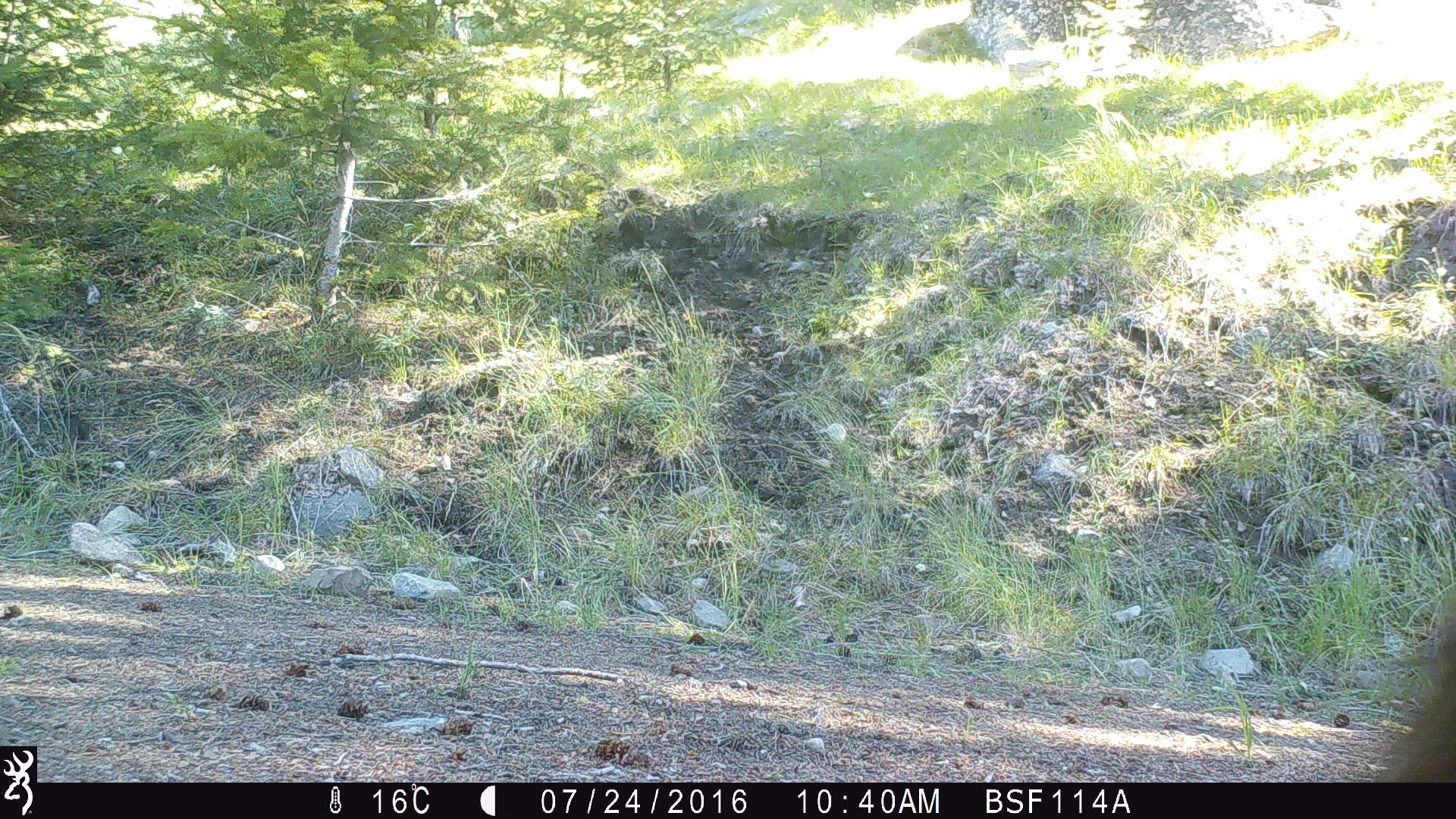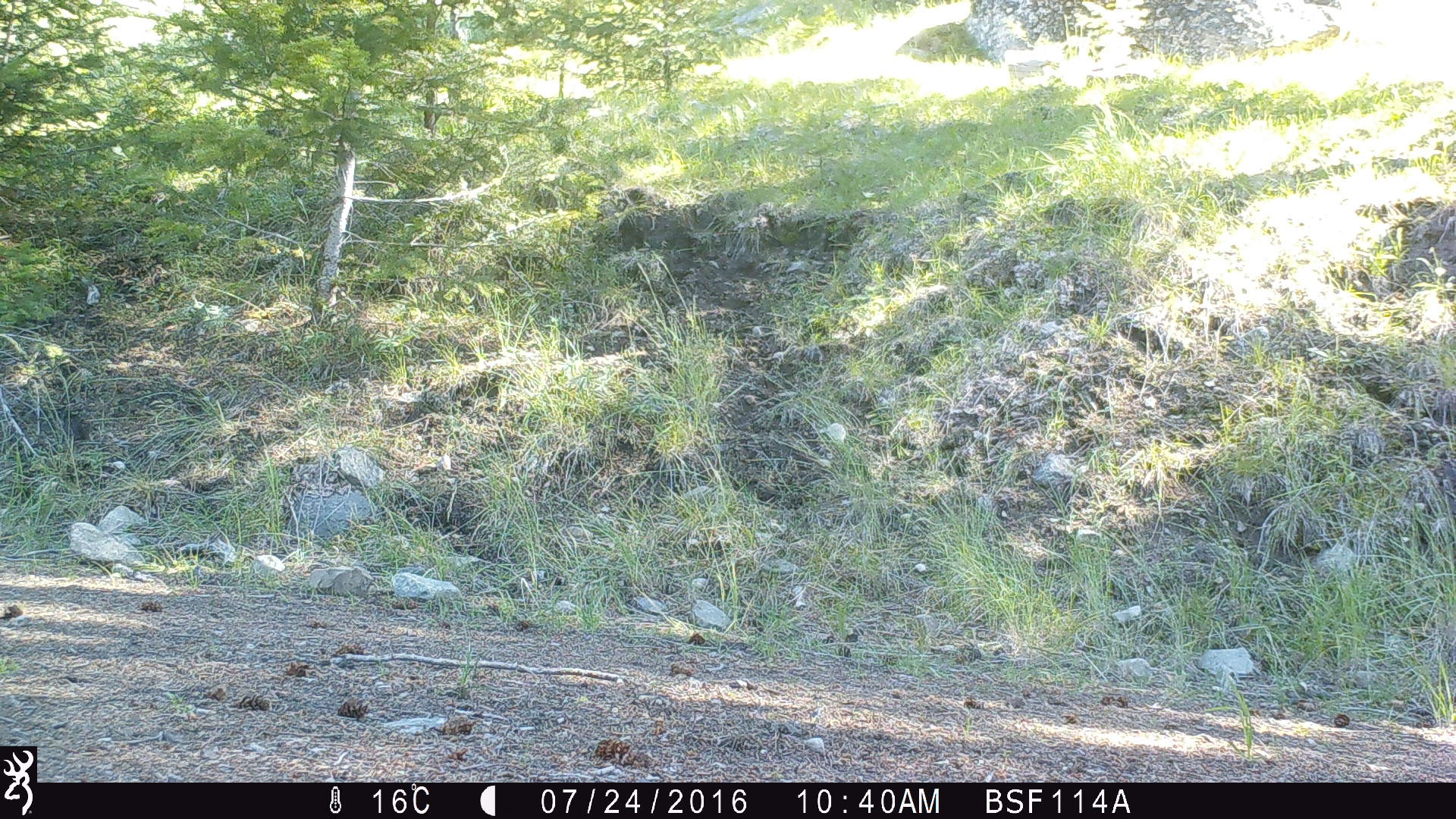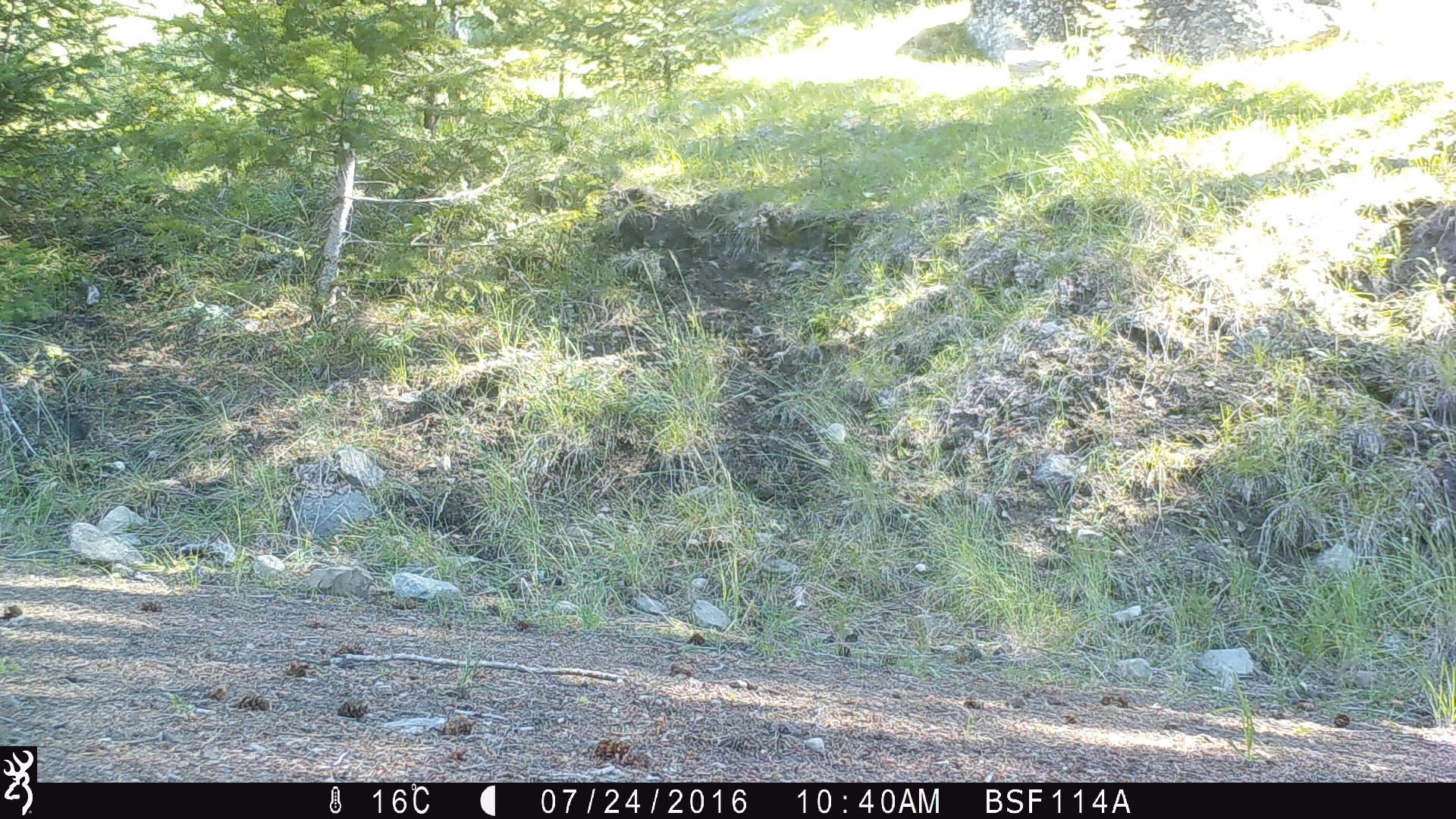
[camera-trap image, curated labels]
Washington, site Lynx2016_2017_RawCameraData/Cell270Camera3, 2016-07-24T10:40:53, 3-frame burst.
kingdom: Animalia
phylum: Chordata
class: Mammalia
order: Artiodactyla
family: Bovidae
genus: Bos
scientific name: Bos taurus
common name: domestic cattle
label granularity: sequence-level